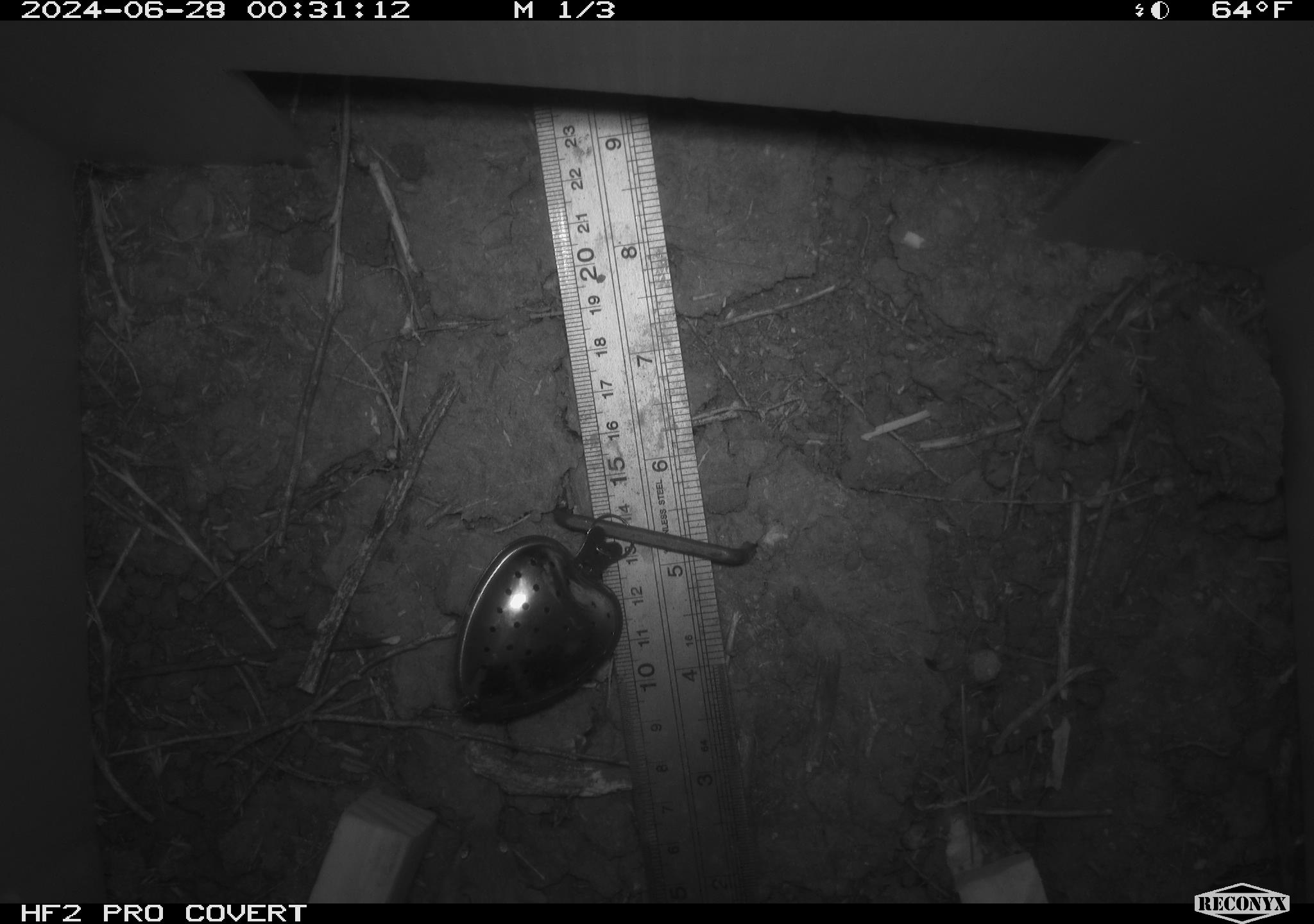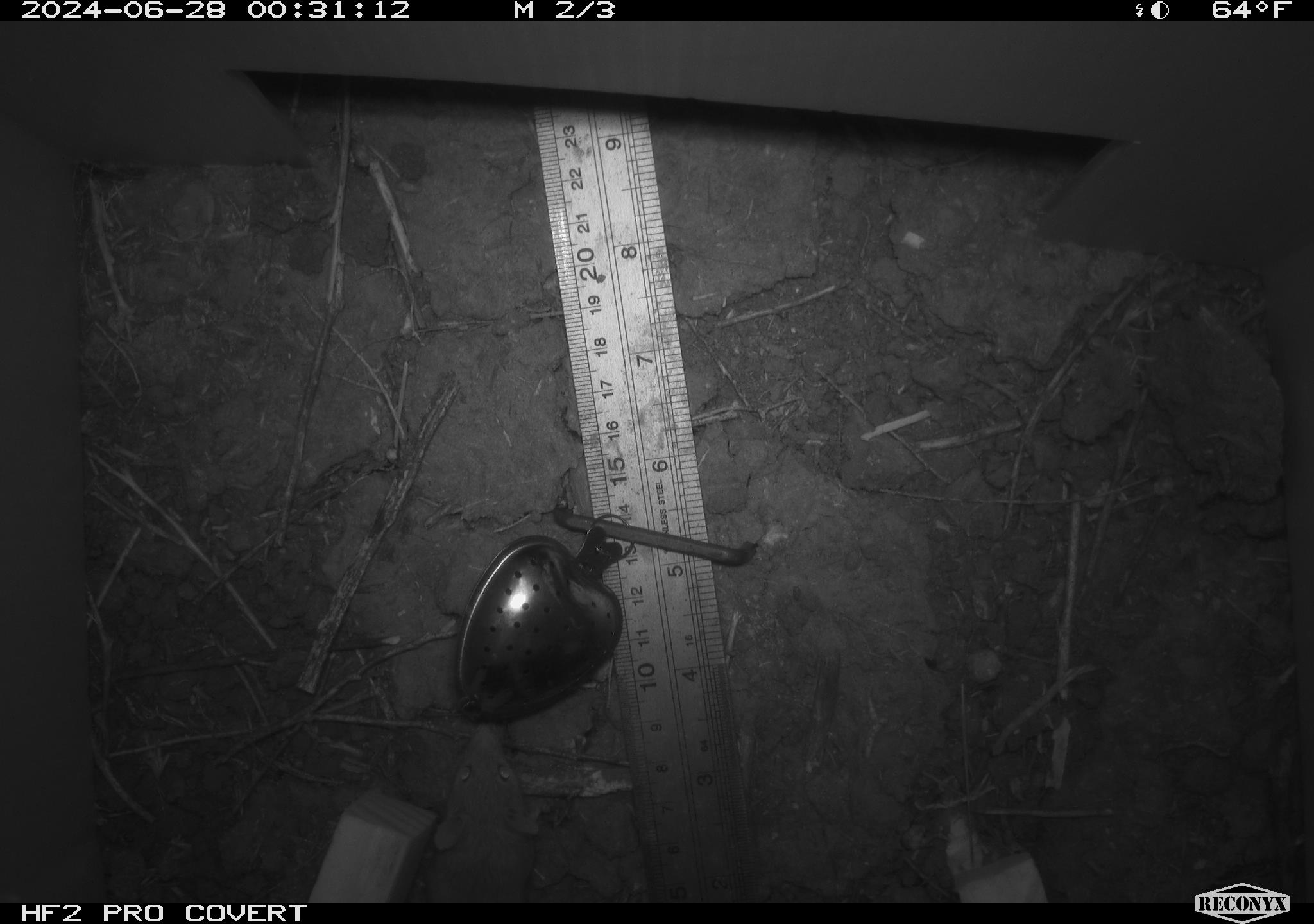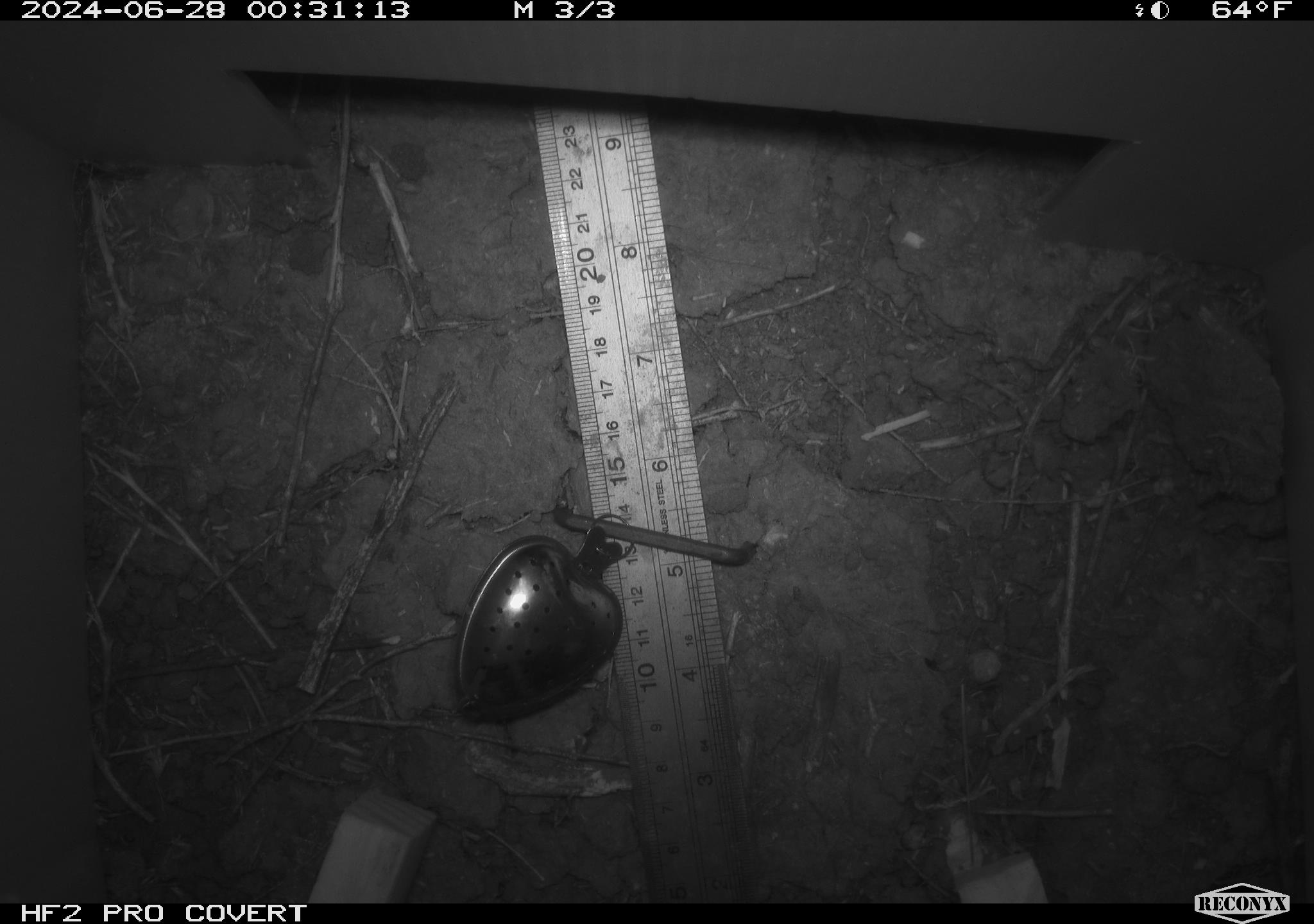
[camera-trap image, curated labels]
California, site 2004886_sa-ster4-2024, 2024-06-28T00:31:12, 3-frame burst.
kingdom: Animalia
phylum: Chordata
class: Mammalia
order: Rodentia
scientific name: Rodentia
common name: mouse species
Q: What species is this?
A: Mouse species (Rodentia).